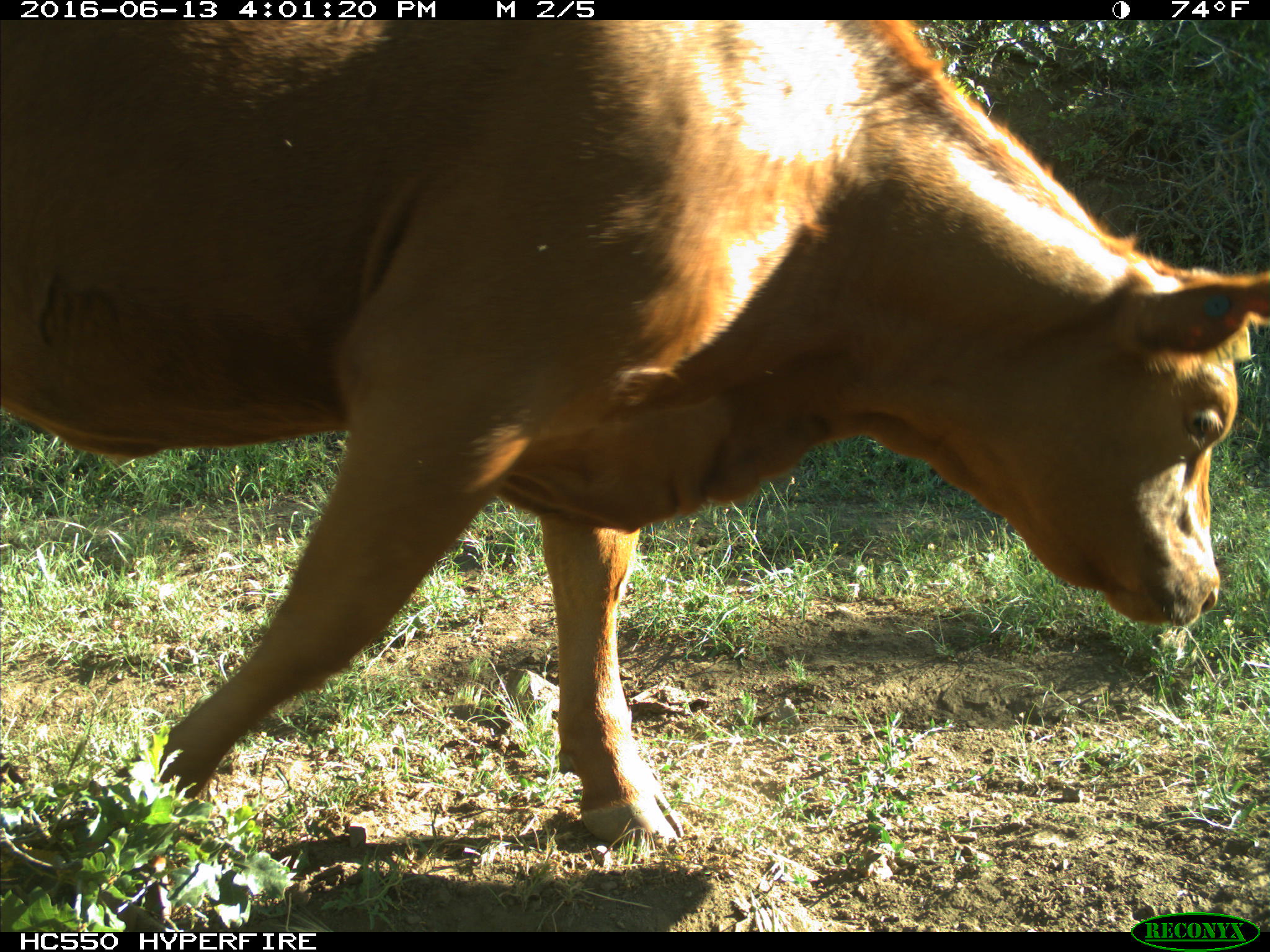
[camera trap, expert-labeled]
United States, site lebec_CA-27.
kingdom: Animalia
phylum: Chordata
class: Mammalia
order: Artiodactyla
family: Bovidae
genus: Bos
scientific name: Bos taurus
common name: domestic cow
Bos taurus (domestic cow).